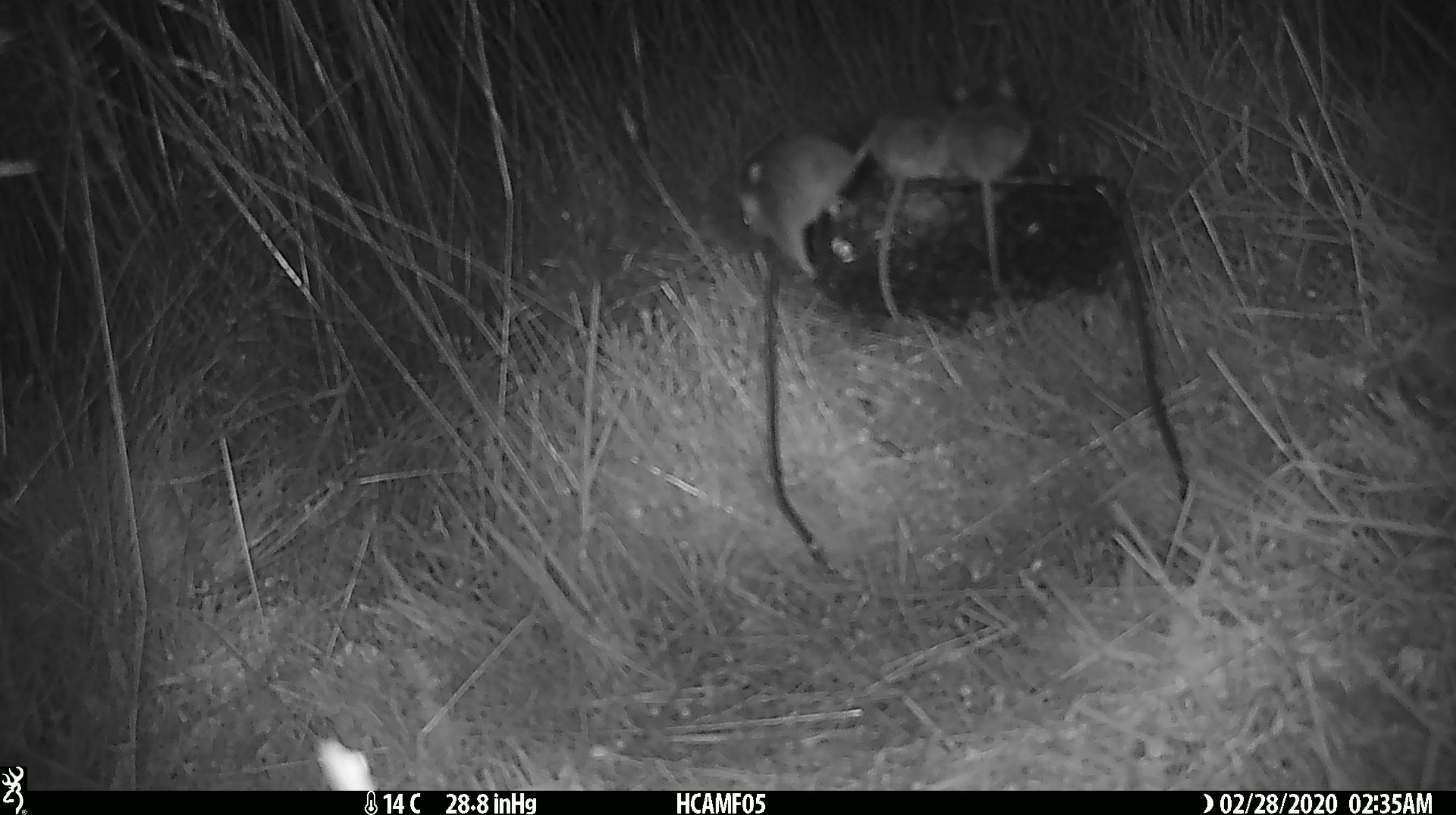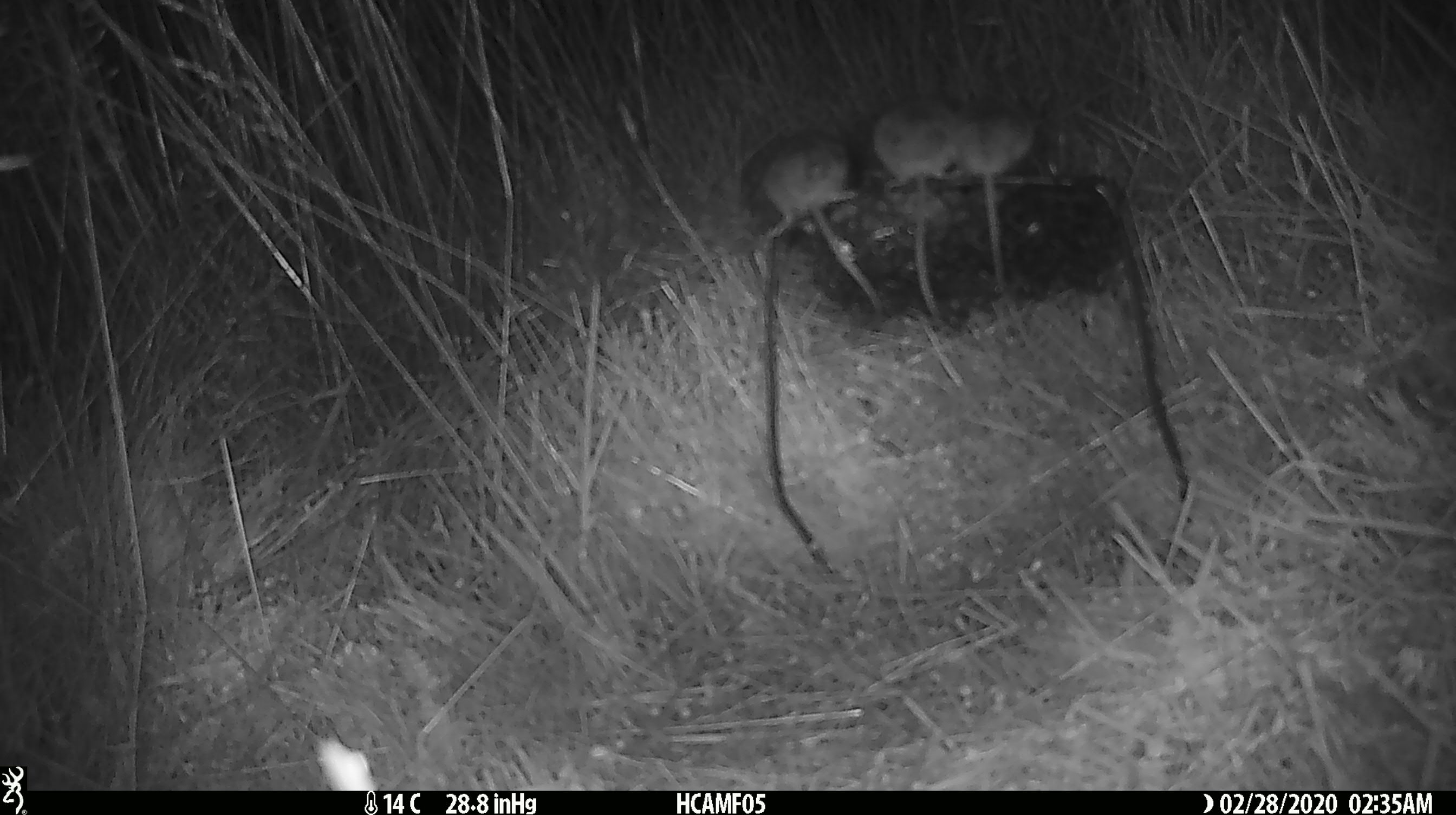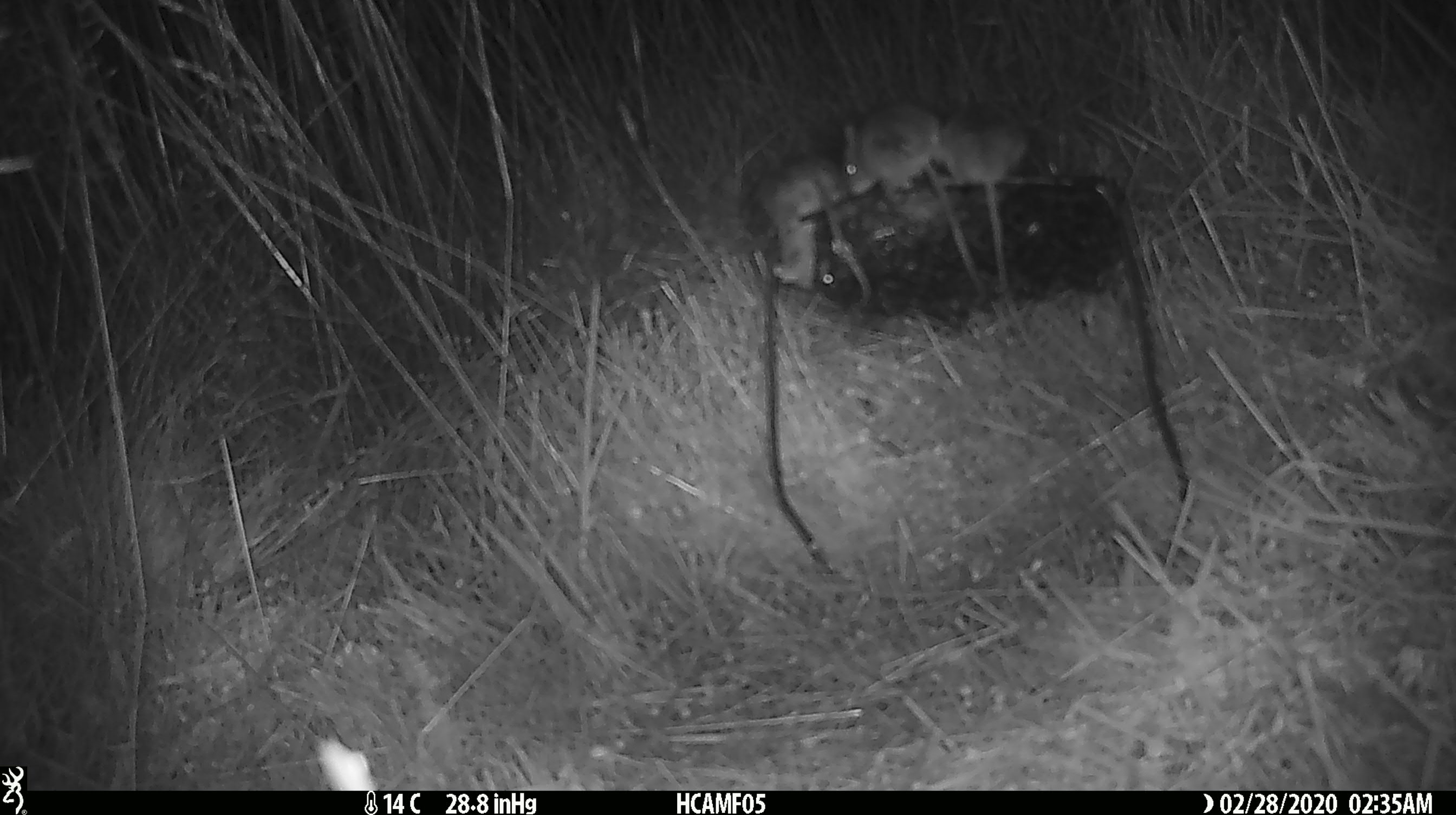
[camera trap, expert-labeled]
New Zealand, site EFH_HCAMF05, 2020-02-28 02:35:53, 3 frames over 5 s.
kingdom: Animalia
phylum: Chordata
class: Mammalia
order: Rodentia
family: Muridae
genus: Mus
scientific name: Mus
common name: mouse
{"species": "mouse (Mus)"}